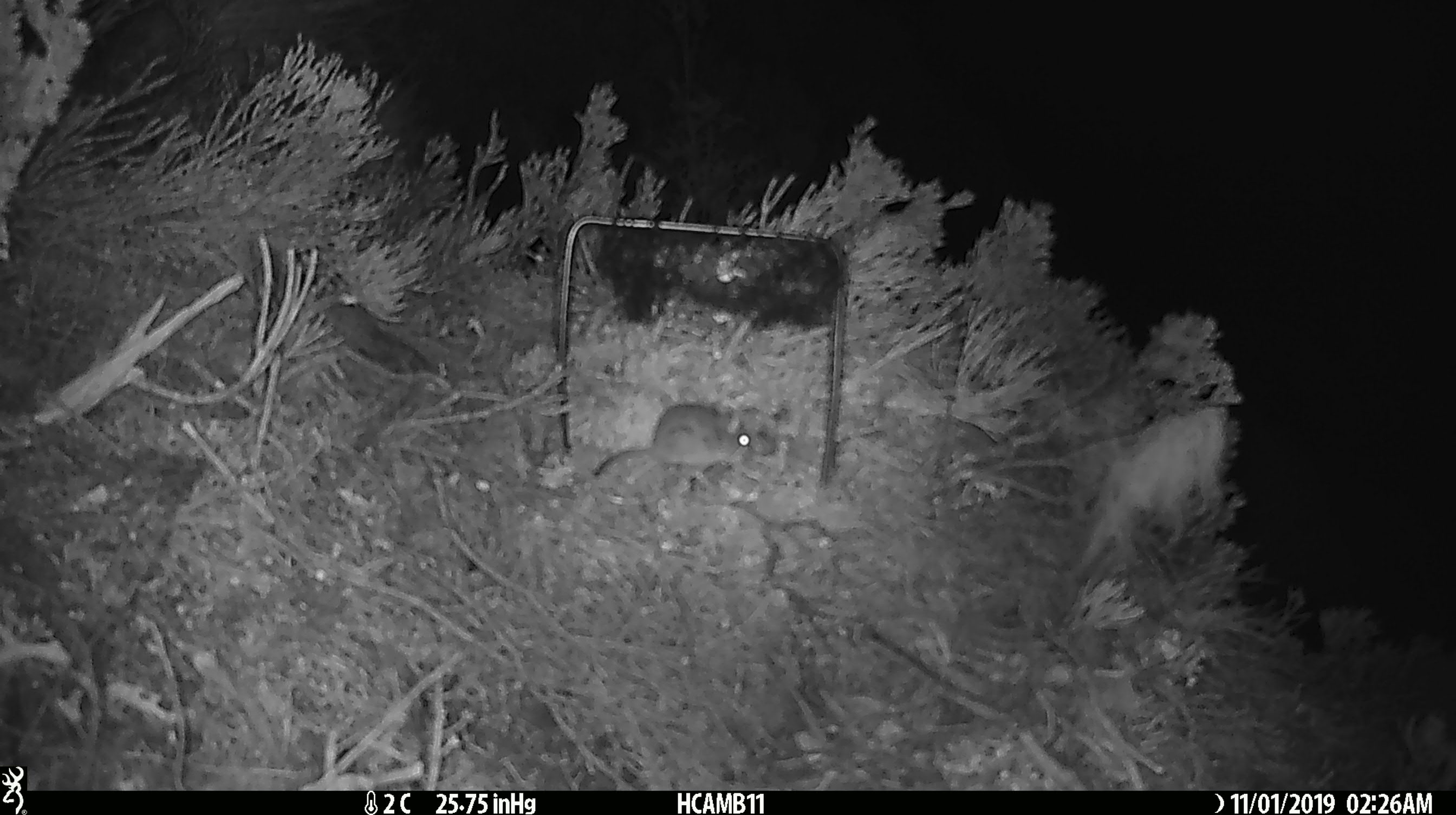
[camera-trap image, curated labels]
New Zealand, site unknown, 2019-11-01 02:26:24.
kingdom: Animalia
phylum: Chordata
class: Mammalia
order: Rodentia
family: Muridae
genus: Mus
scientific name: Mus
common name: mouse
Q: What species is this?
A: Mouse (Mus).